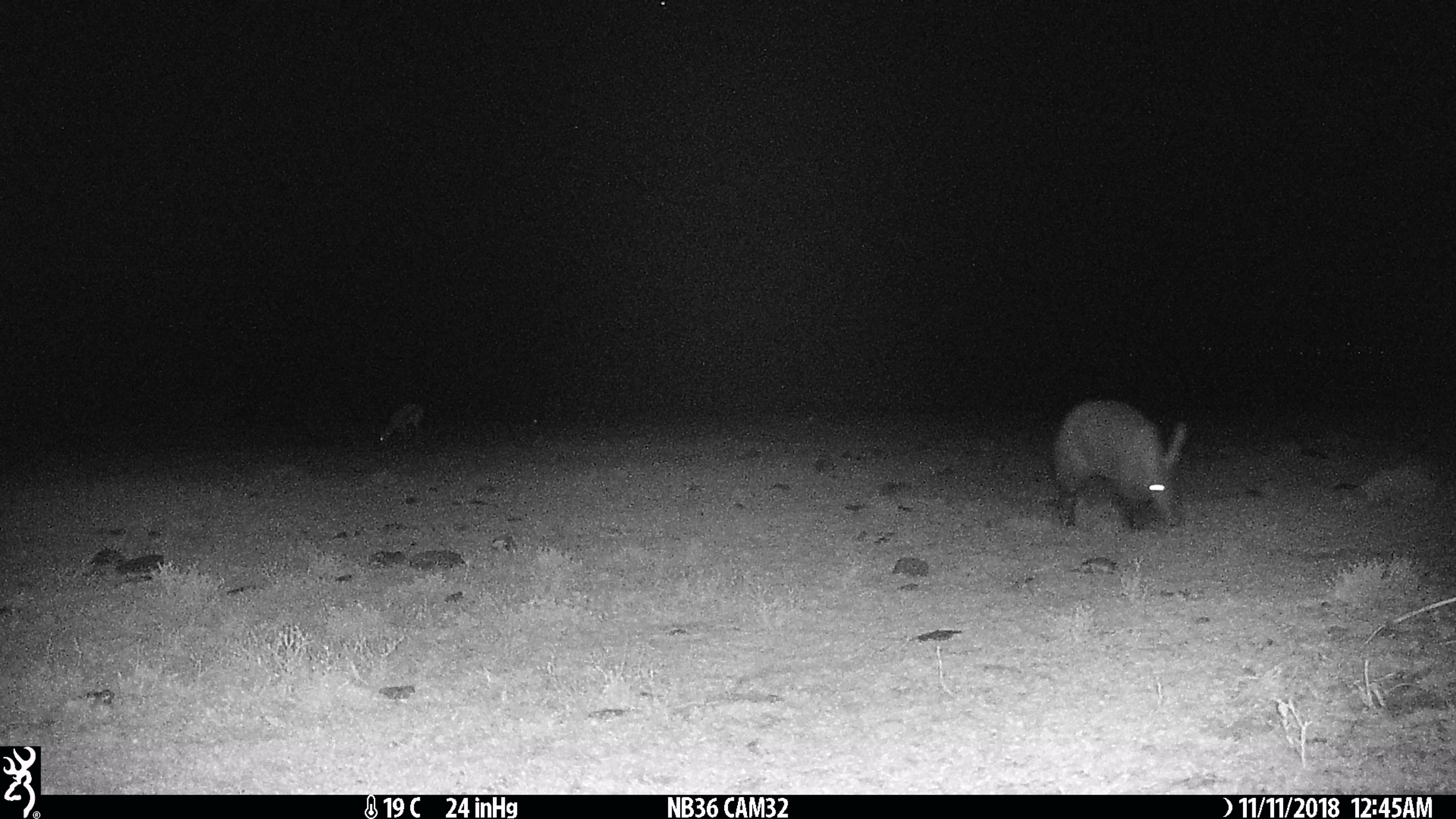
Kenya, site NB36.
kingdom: Animalia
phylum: Chordata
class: Mammalia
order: Tubulidentata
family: Orycteropodidae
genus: Orycteropus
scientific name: Orycteropus afer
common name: aardvark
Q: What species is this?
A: Aardvark (Orycteropus afer).